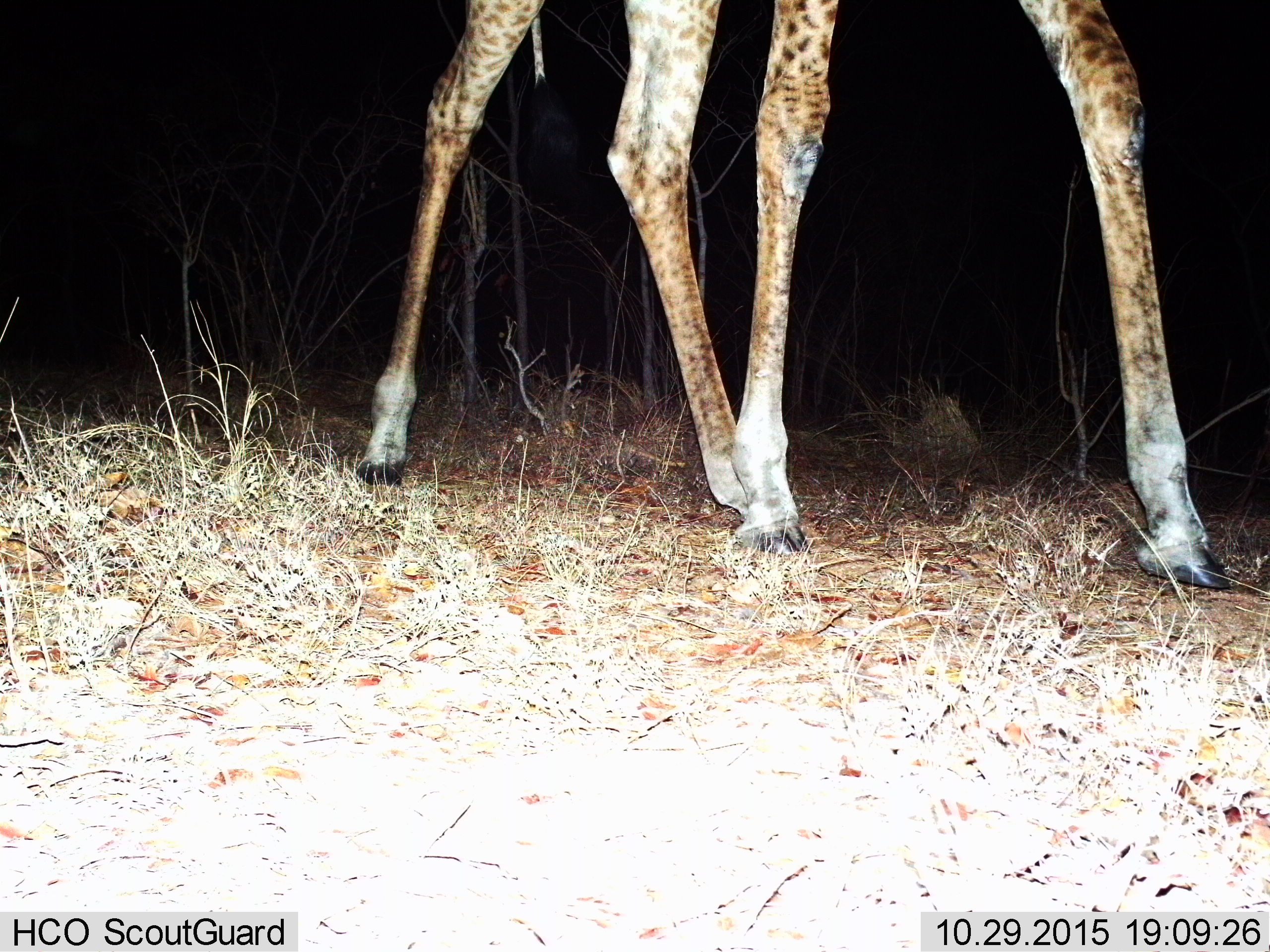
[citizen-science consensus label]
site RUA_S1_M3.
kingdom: Animalia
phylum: Chordata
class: Mammalia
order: Artiodactyla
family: Giraffidae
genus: Giraffa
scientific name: Giraffa camelopardalis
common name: giraffe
Giraffe (Giraffa camelopardalis), count 1. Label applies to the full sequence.